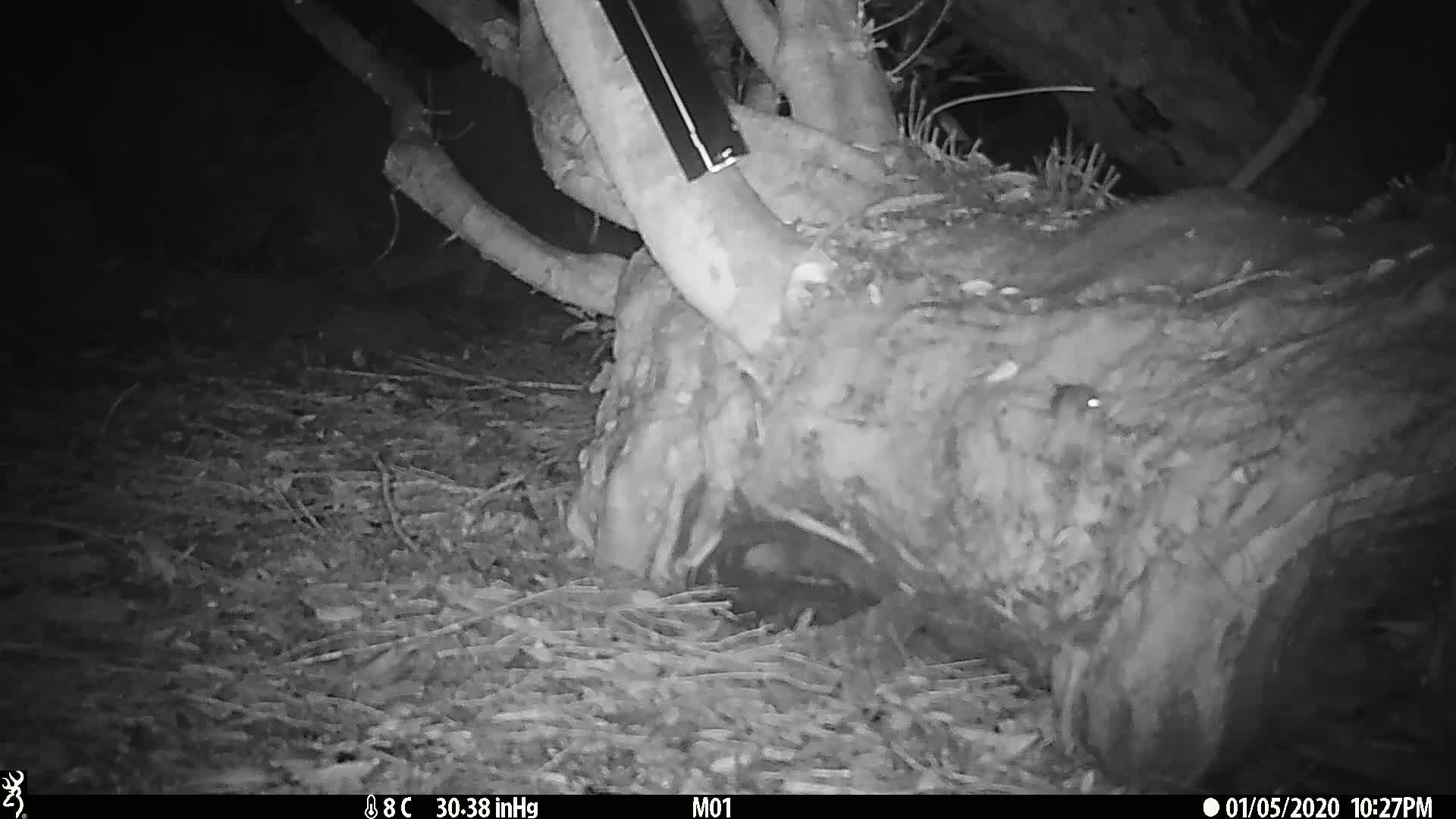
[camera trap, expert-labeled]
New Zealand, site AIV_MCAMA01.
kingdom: Animalia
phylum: Chordata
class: Mammalia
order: Rodentia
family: Muridae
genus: Mus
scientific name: Mus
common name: mouse